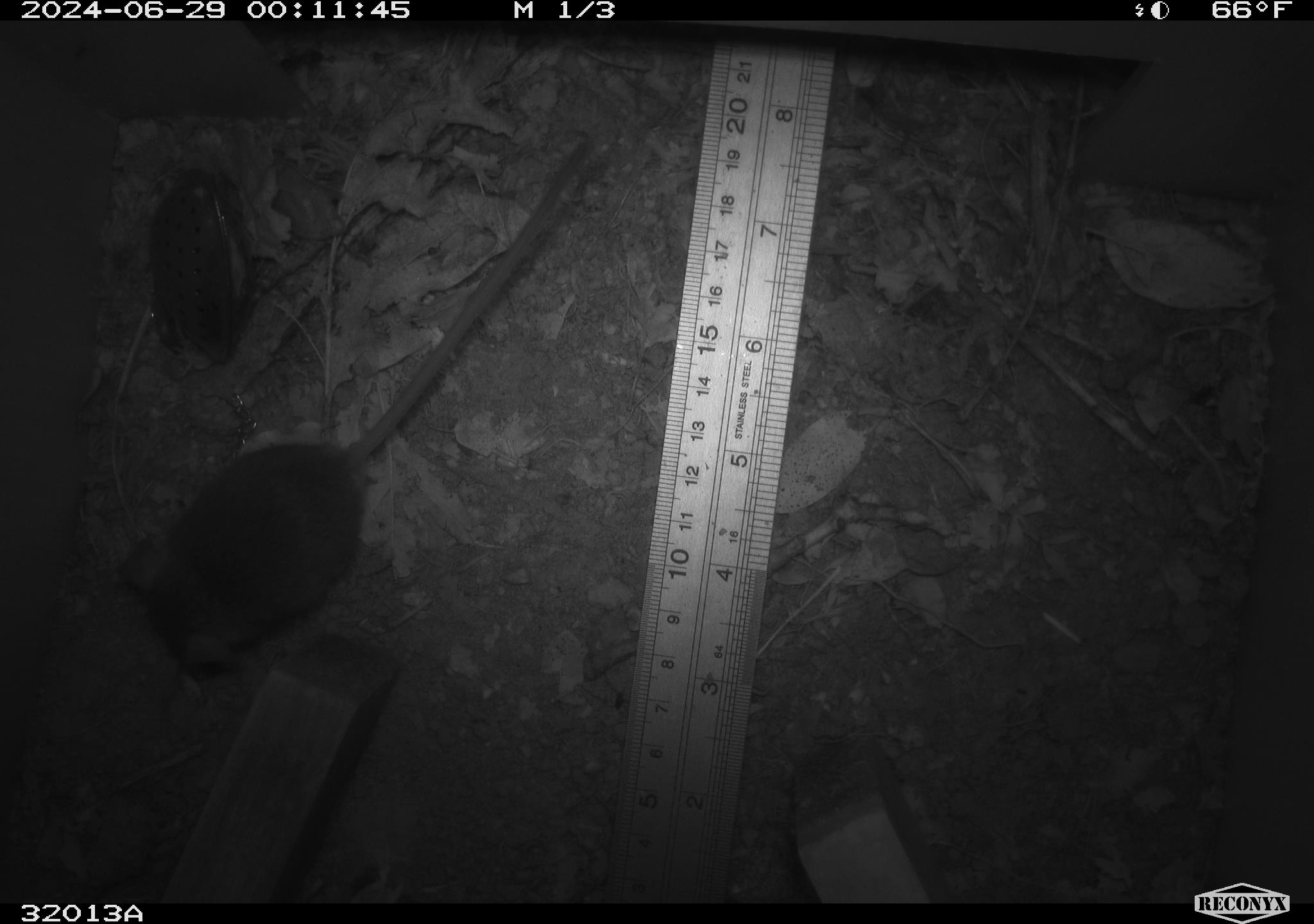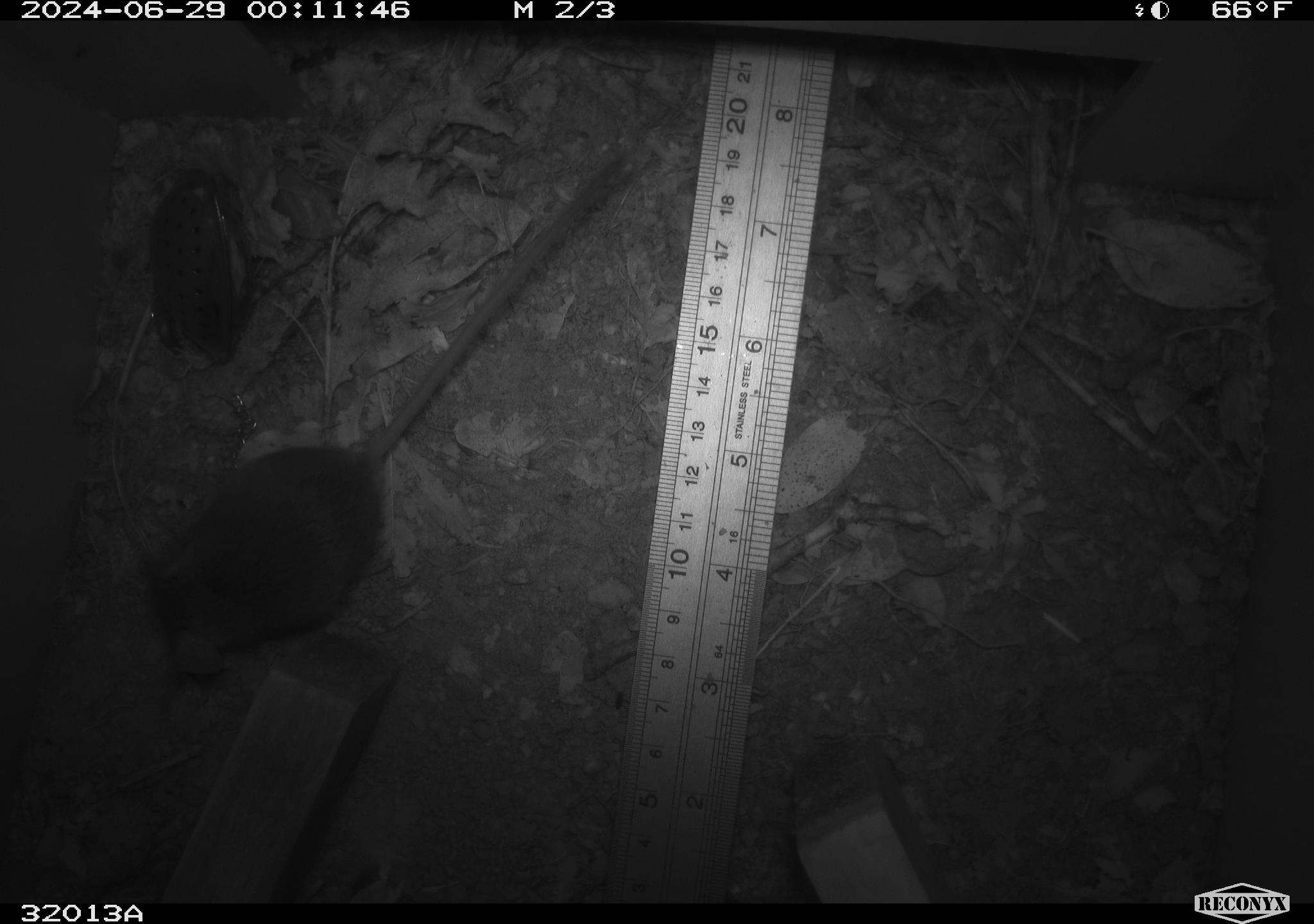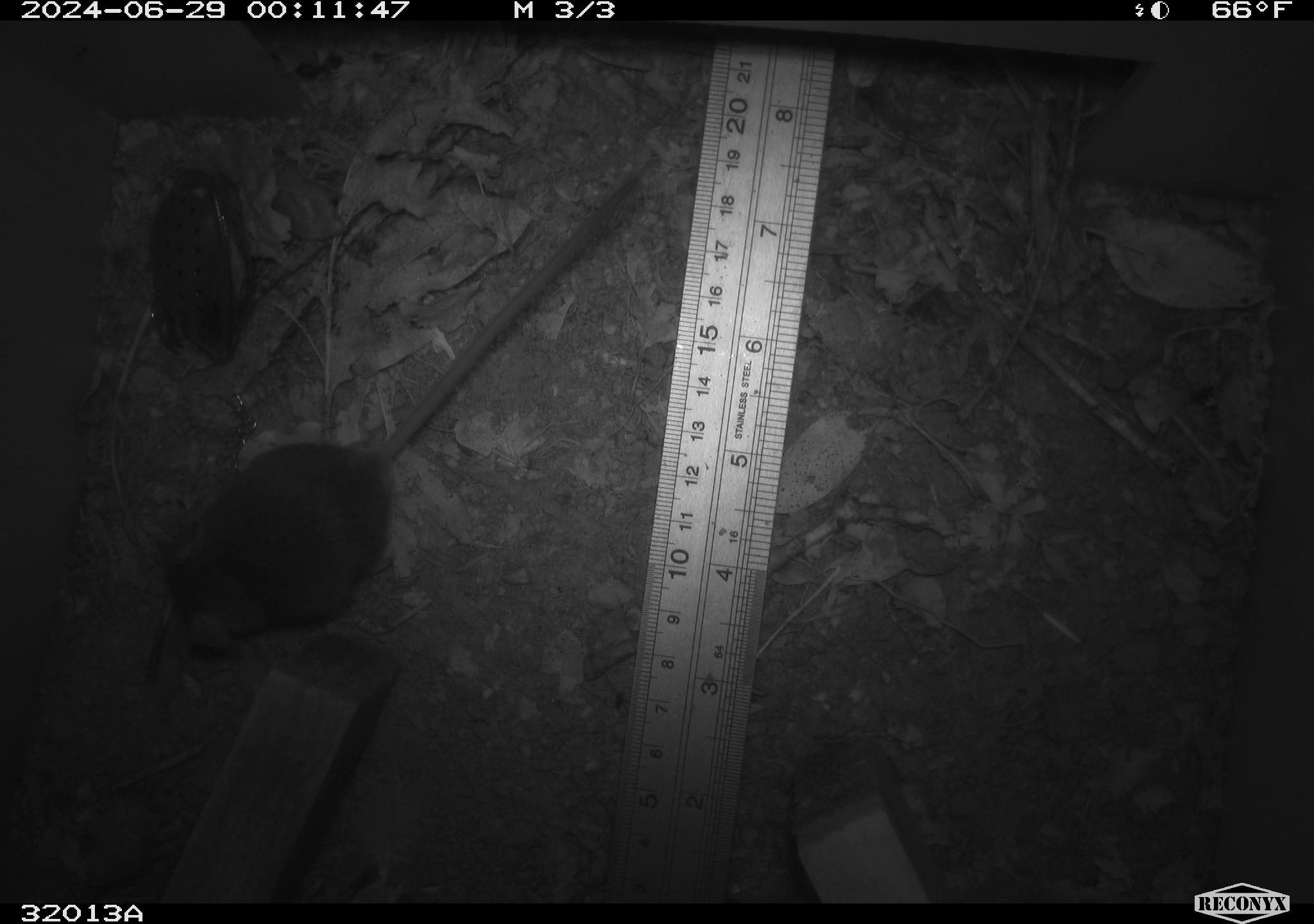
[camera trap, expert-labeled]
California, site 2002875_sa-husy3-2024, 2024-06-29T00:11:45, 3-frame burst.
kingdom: Animalia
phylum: Chordata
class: Mammalia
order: Rodentia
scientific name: Rodentia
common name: rodent